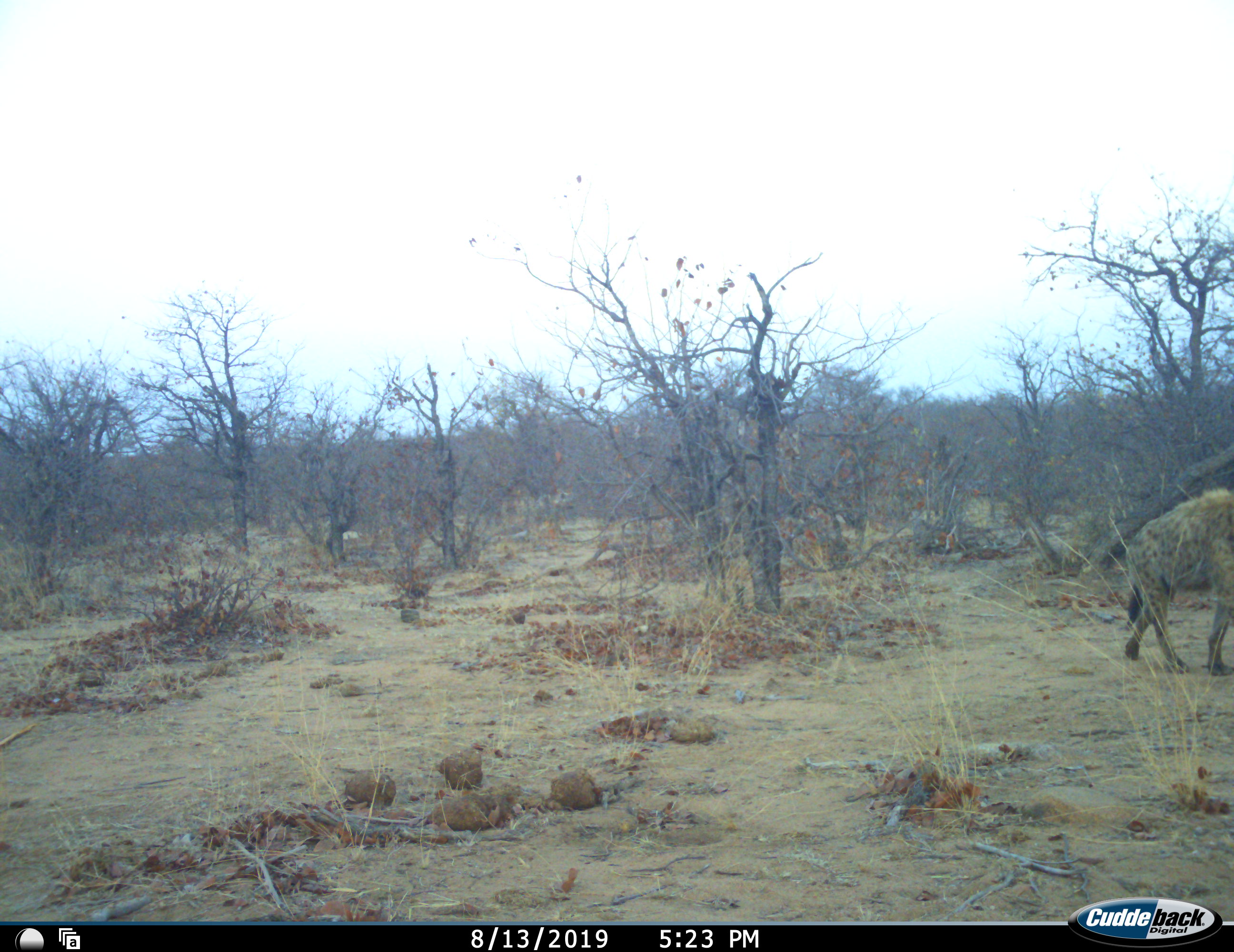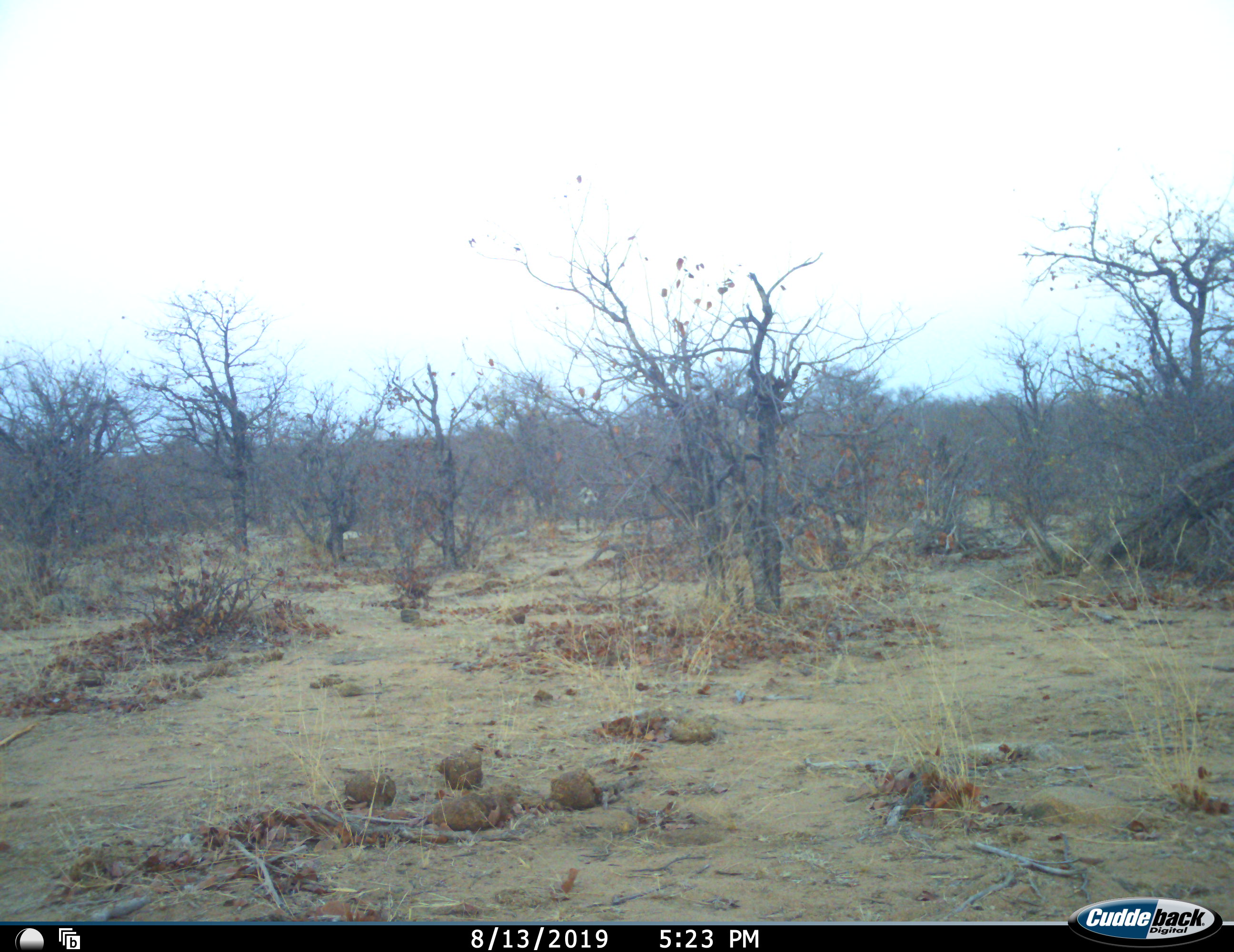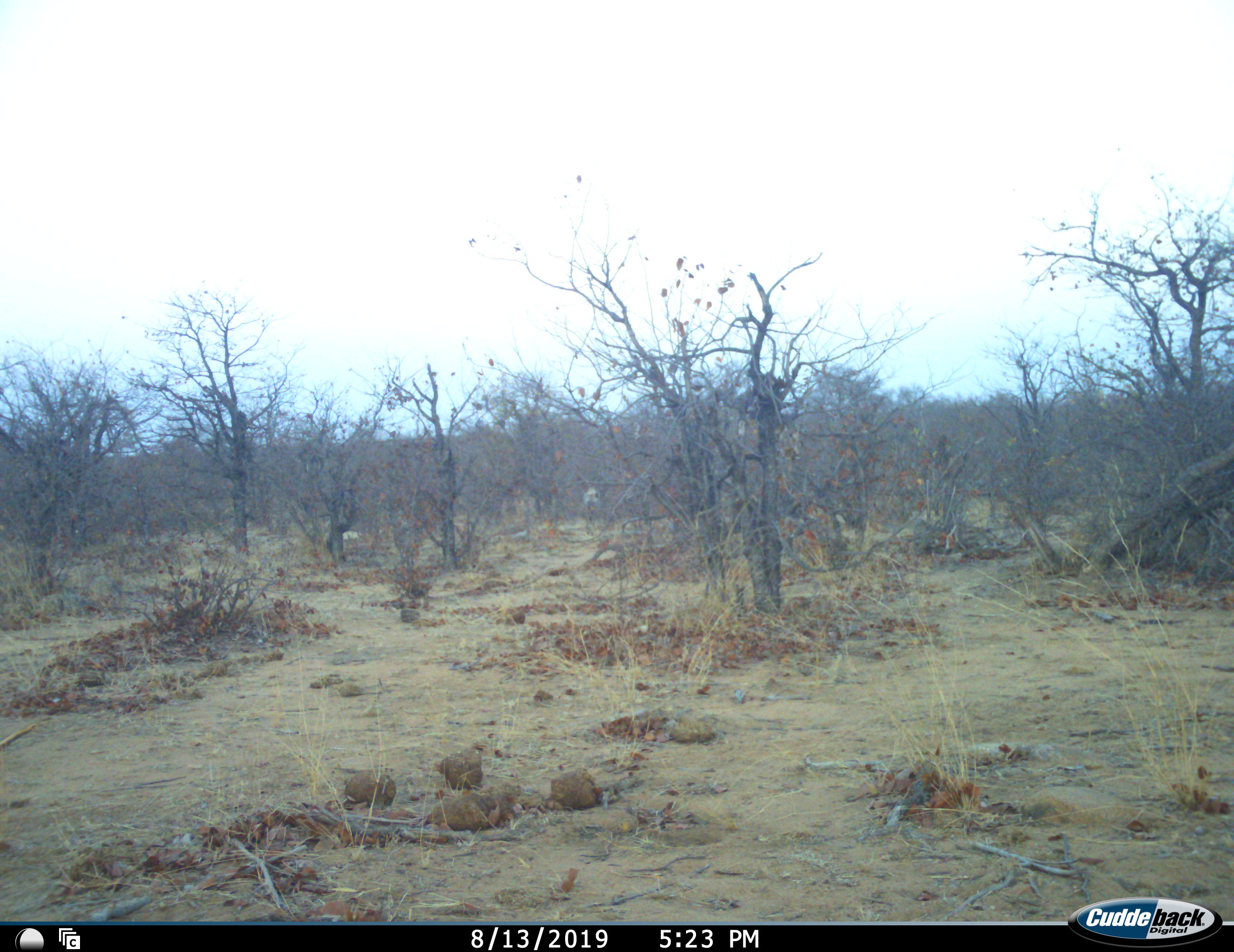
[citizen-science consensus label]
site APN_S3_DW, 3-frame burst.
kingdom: Animalia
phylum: Chordata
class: Mammalia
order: Carnivora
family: Hyaenidae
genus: Crocuta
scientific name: Crocuta crocuta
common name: spotted hyena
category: hyenaspotted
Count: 2.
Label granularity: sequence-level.